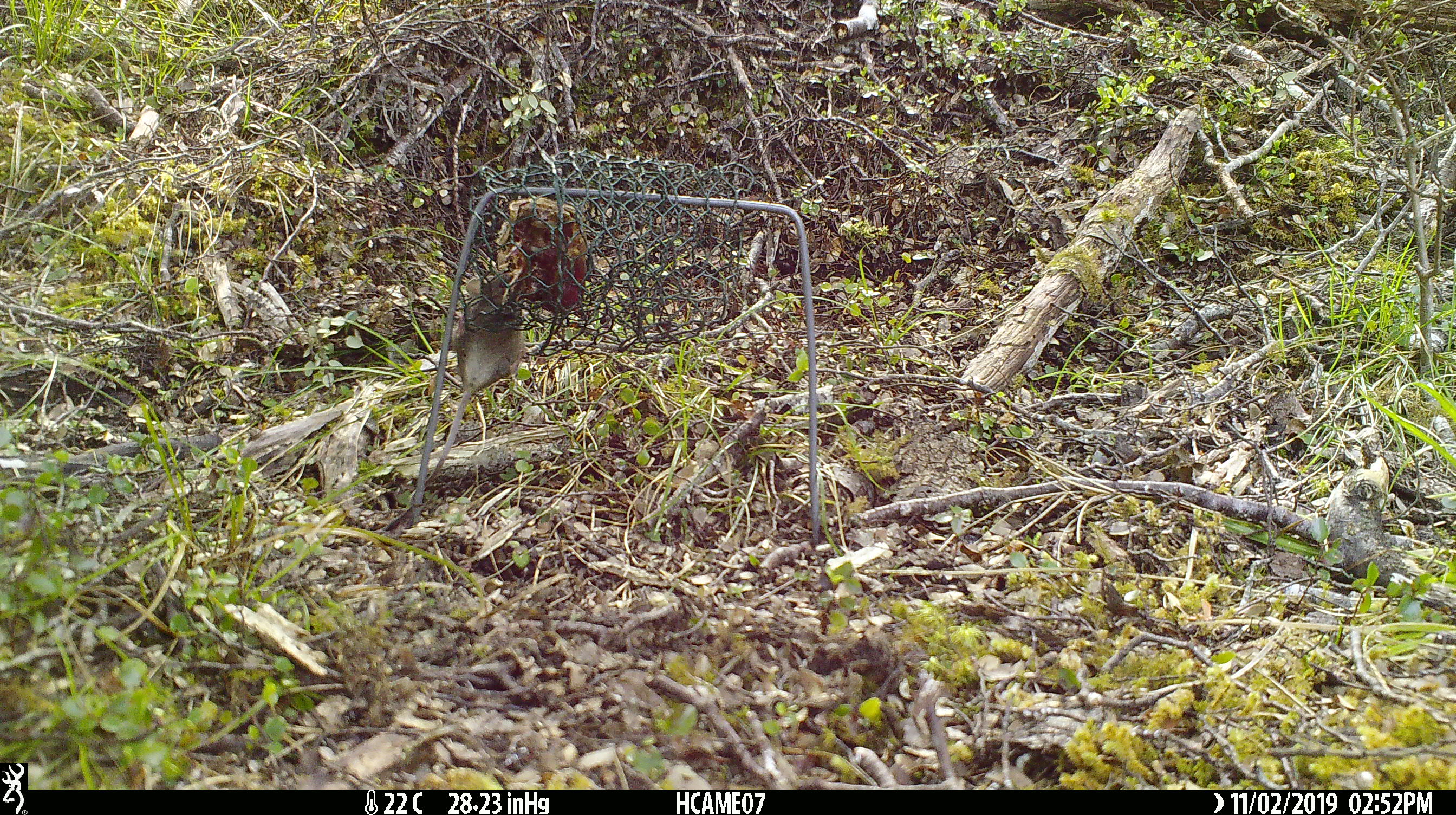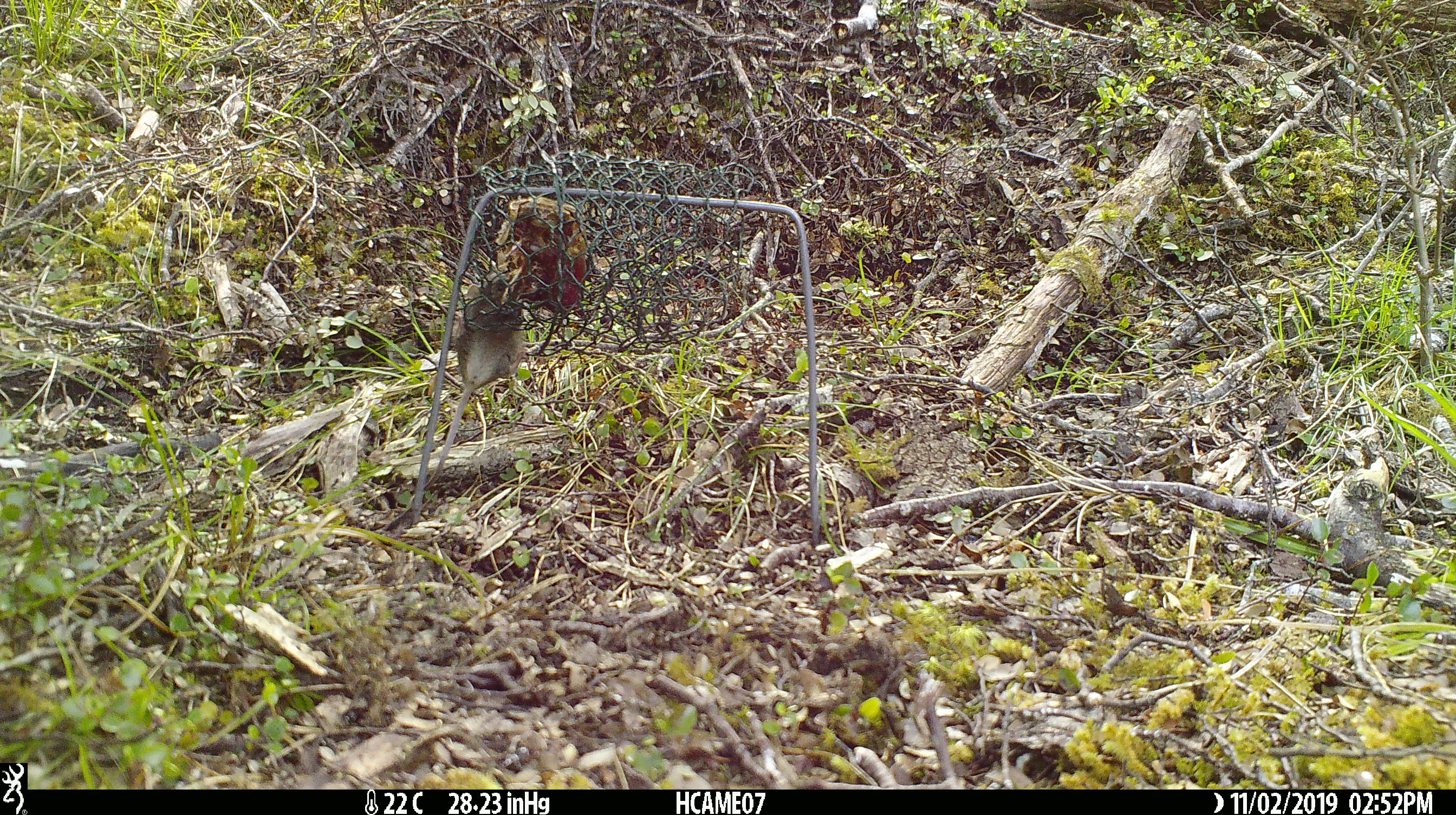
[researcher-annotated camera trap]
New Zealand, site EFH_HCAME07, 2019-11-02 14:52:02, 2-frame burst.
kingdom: Animalia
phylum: Chordata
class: Mammalia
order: Rodentia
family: Muridae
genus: Mus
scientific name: Mus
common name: mouse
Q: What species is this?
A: Mouse (Mus).